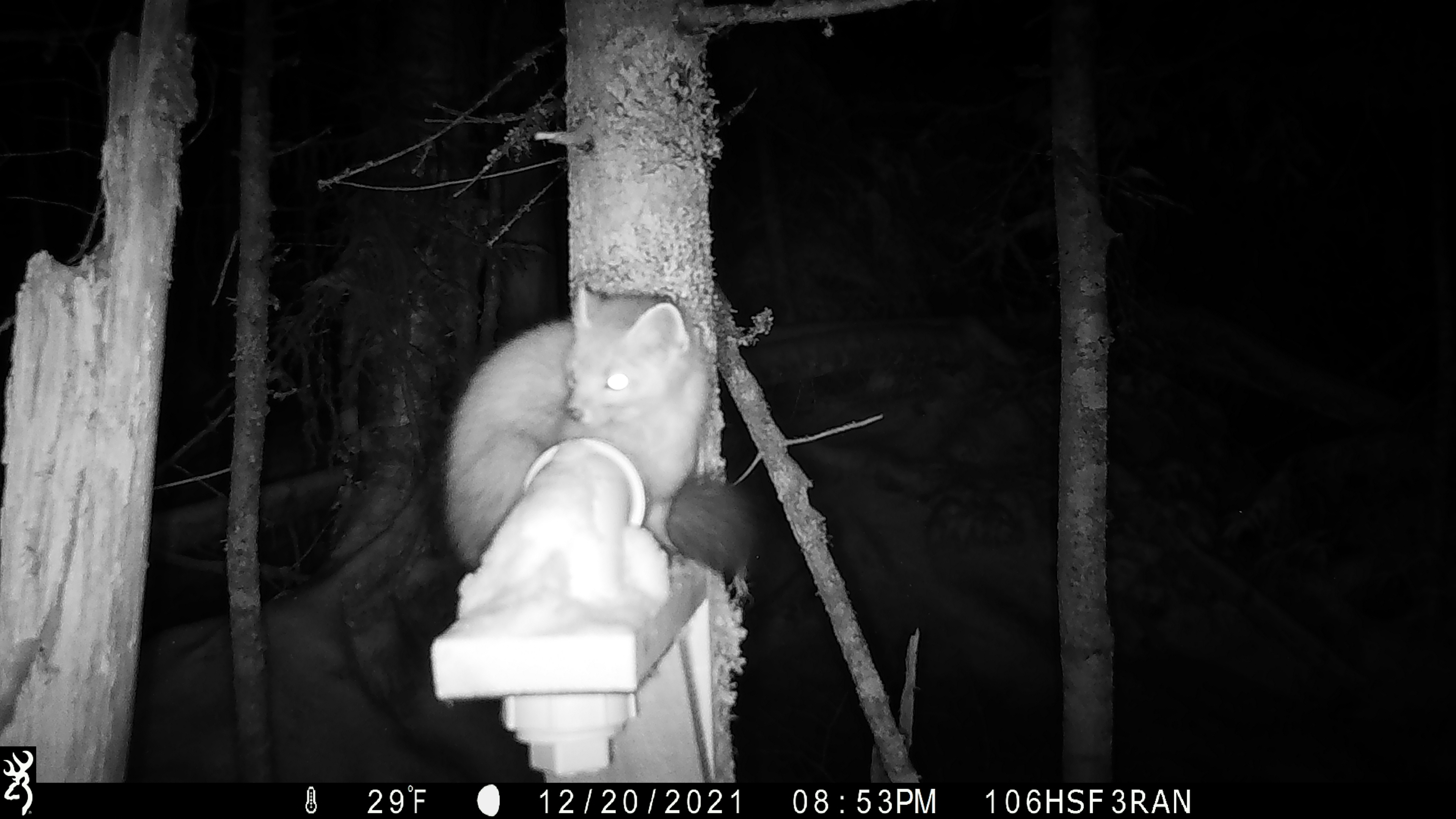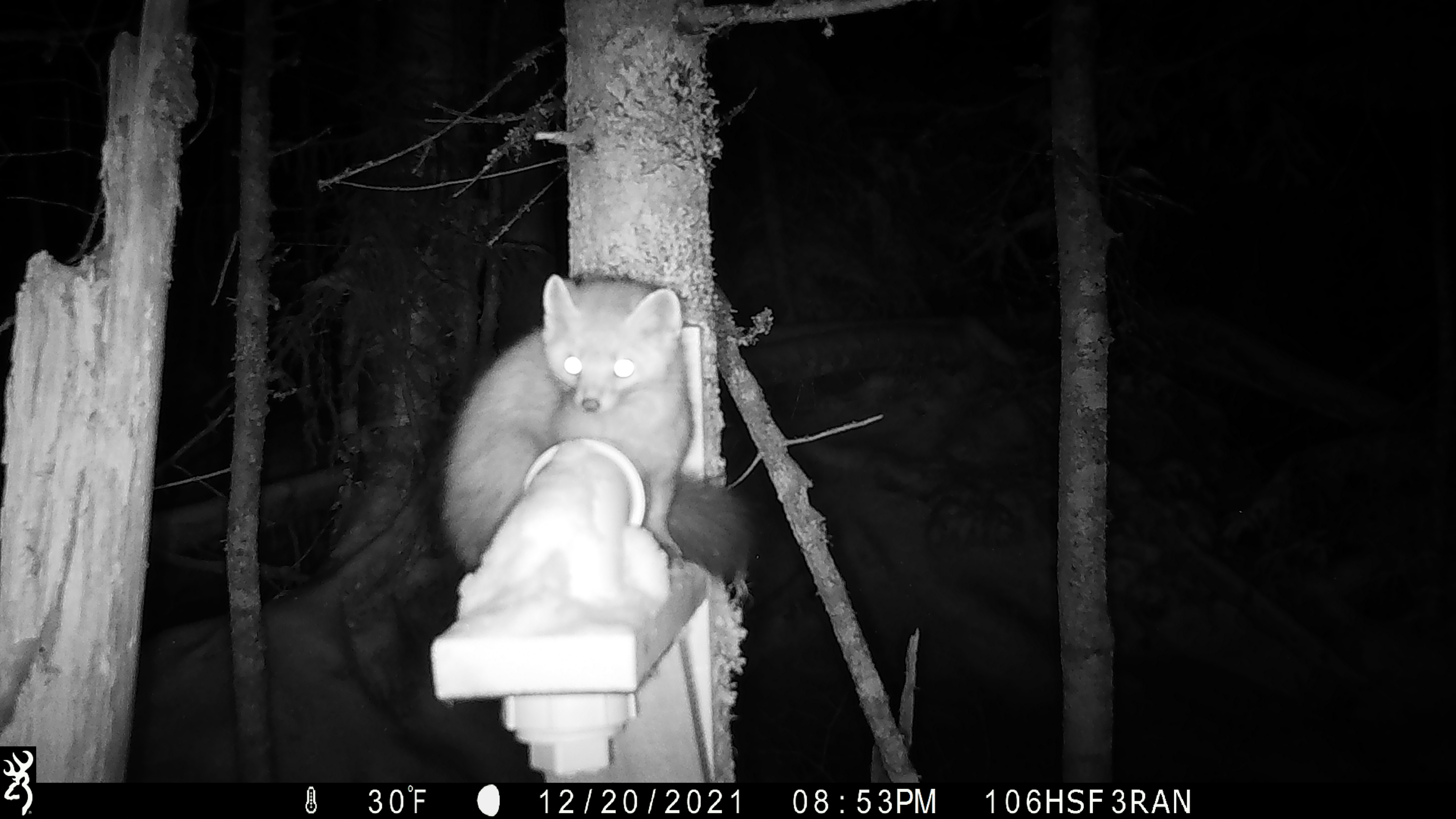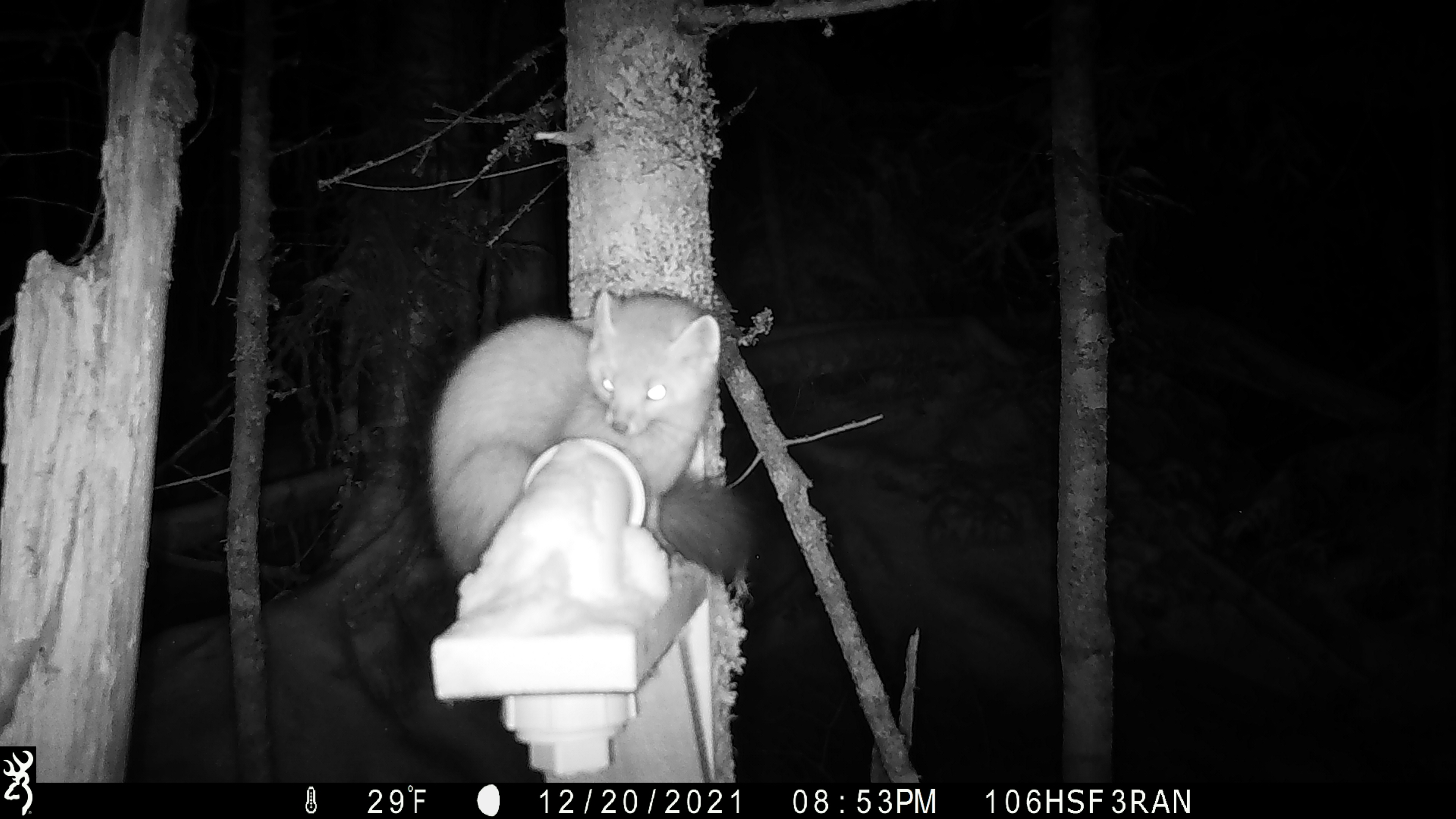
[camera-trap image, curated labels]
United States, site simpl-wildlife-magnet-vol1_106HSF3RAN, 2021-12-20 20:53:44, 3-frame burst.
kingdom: Animalia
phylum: Chordata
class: Mammalia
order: Carnivora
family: Mustelidae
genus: Martes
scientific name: Martes americana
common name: american marten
American marten (Martes americana).